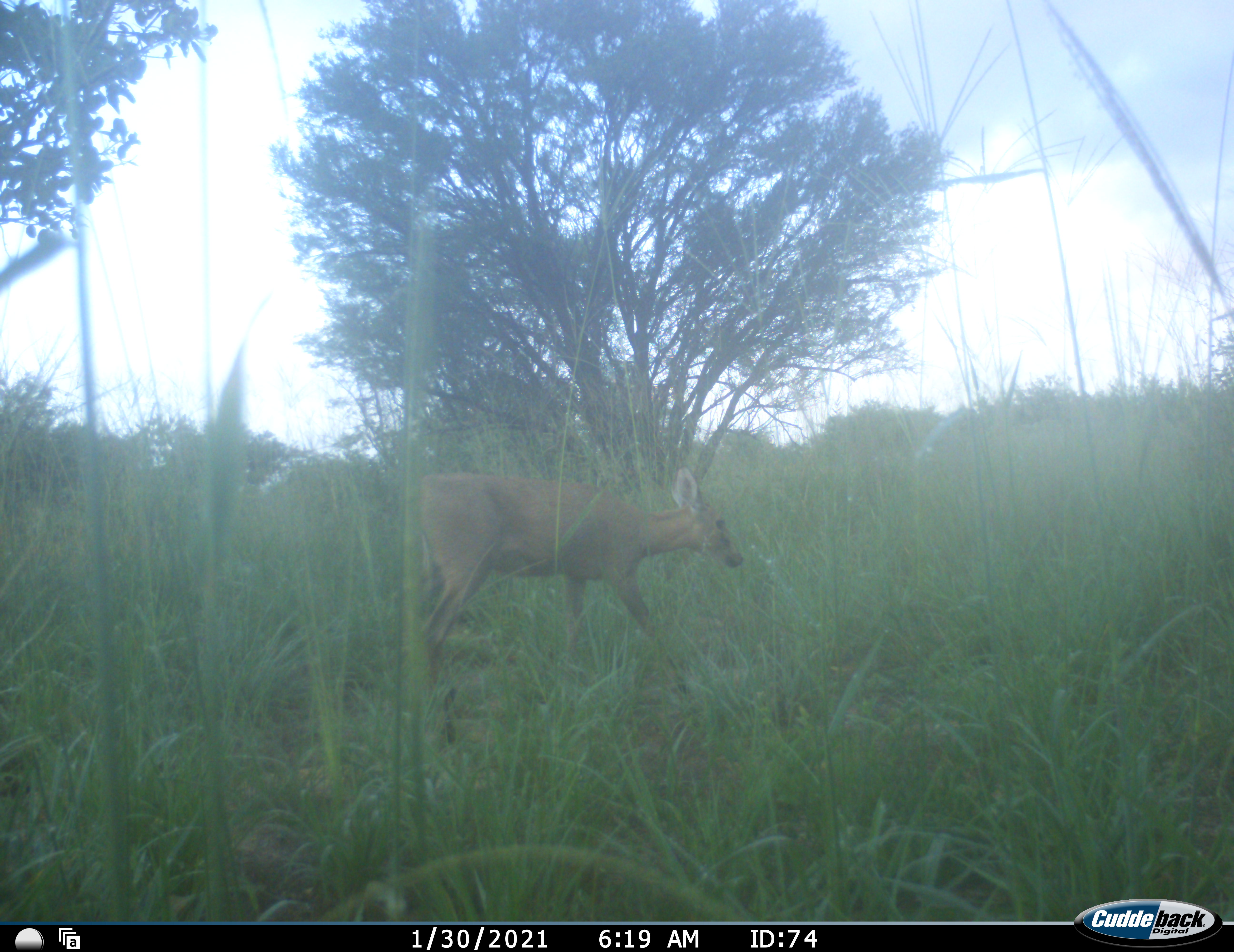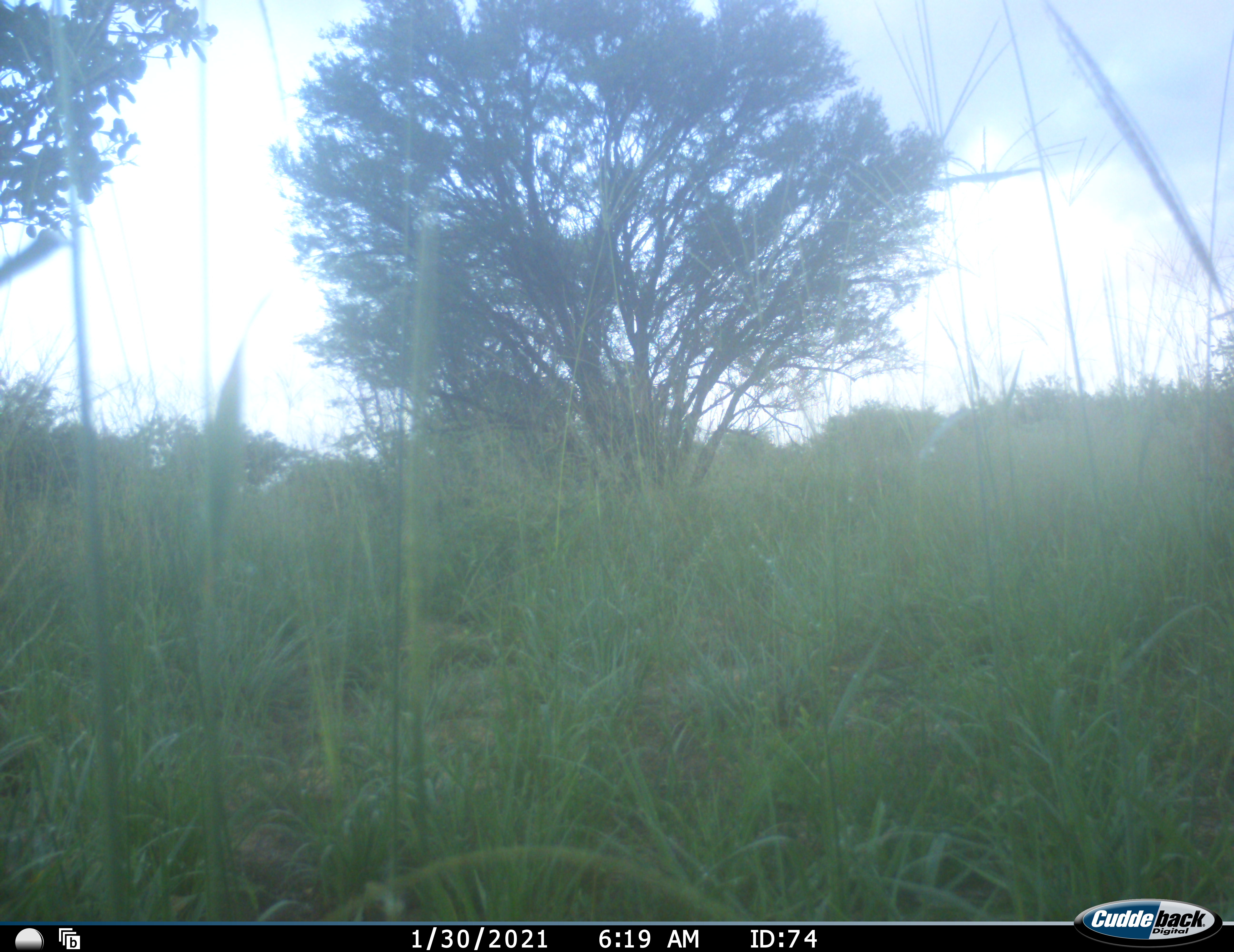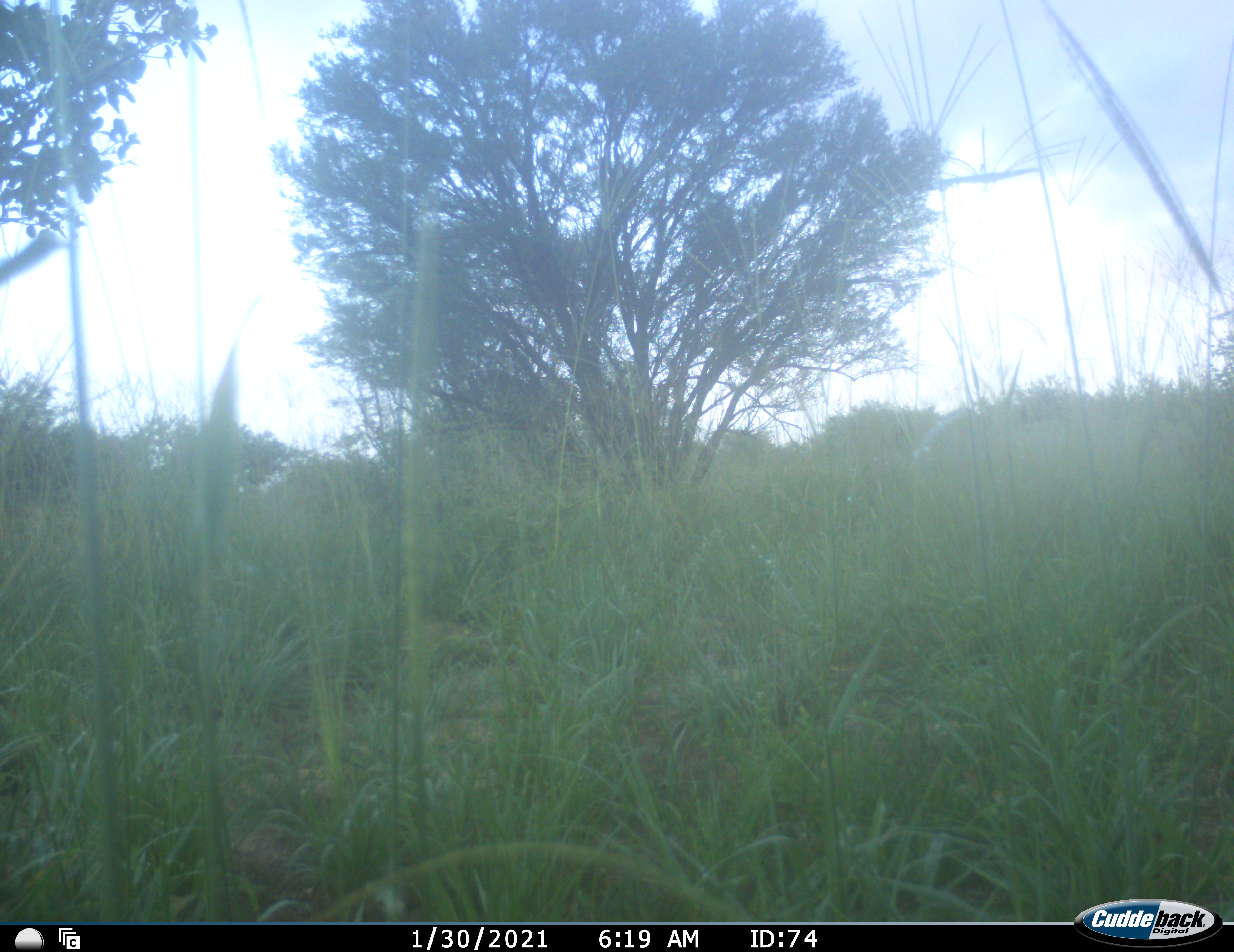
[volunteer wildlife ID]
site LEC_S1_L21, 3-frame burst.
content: unidentified animal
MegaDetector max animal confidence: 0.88